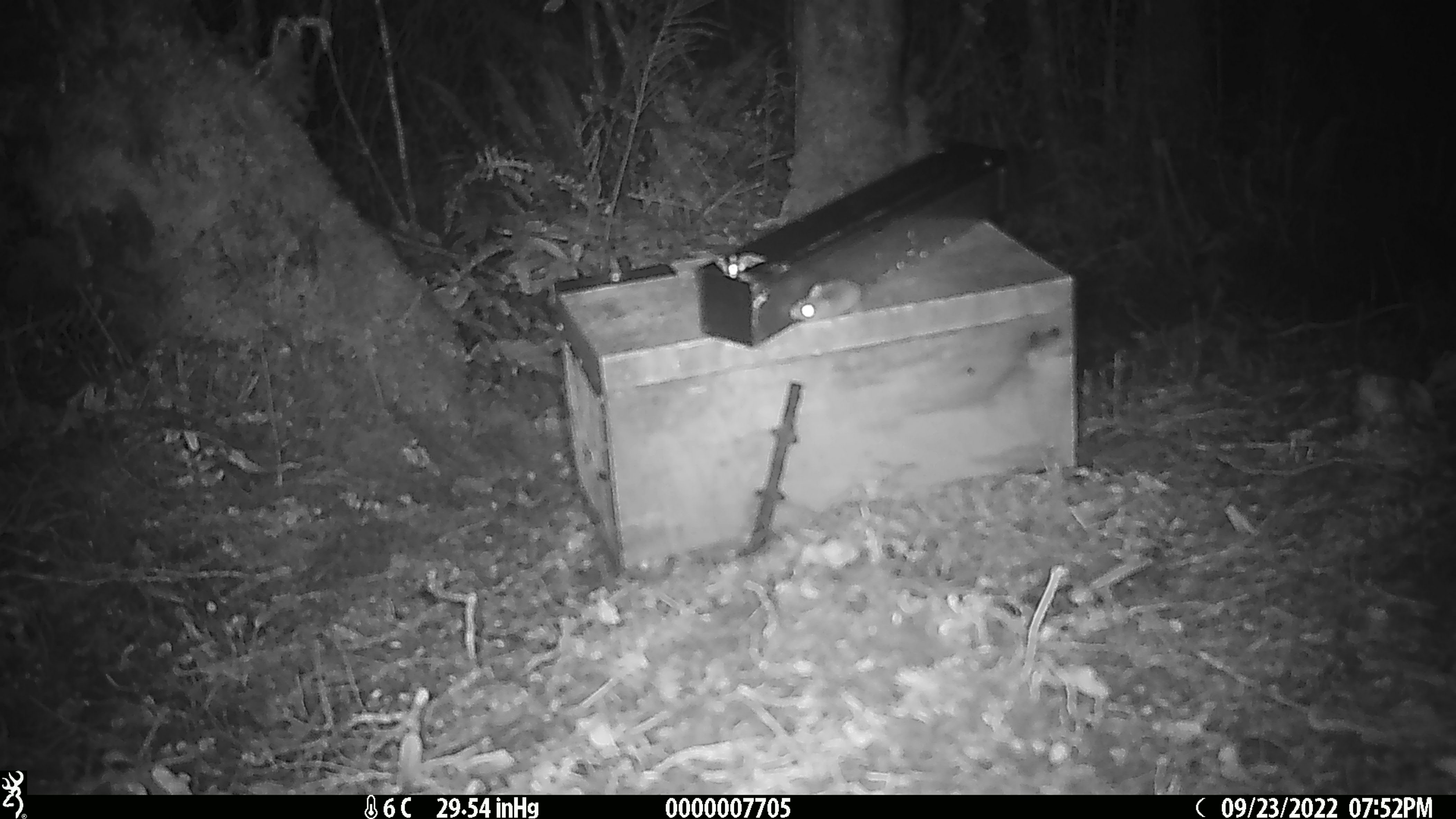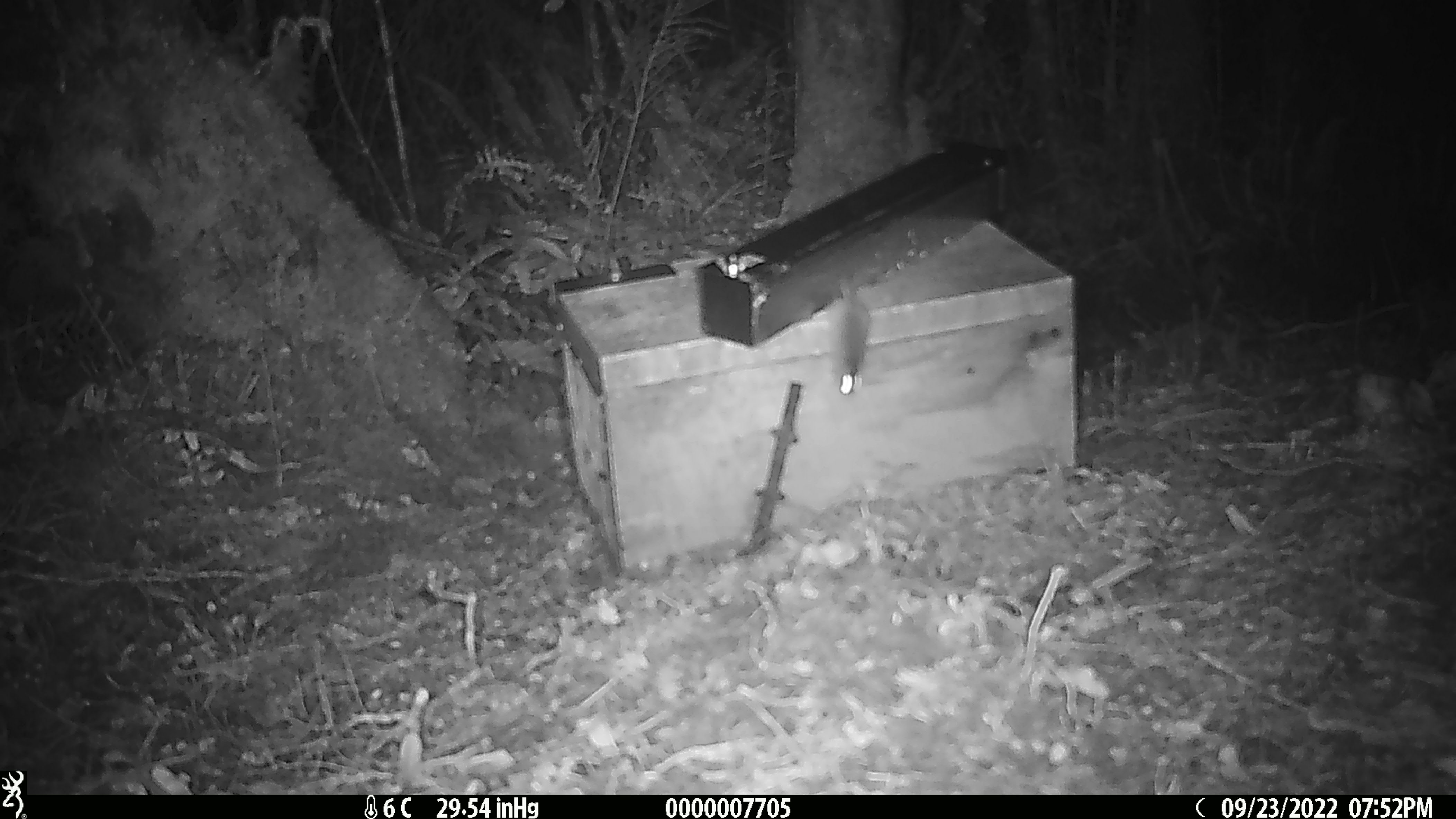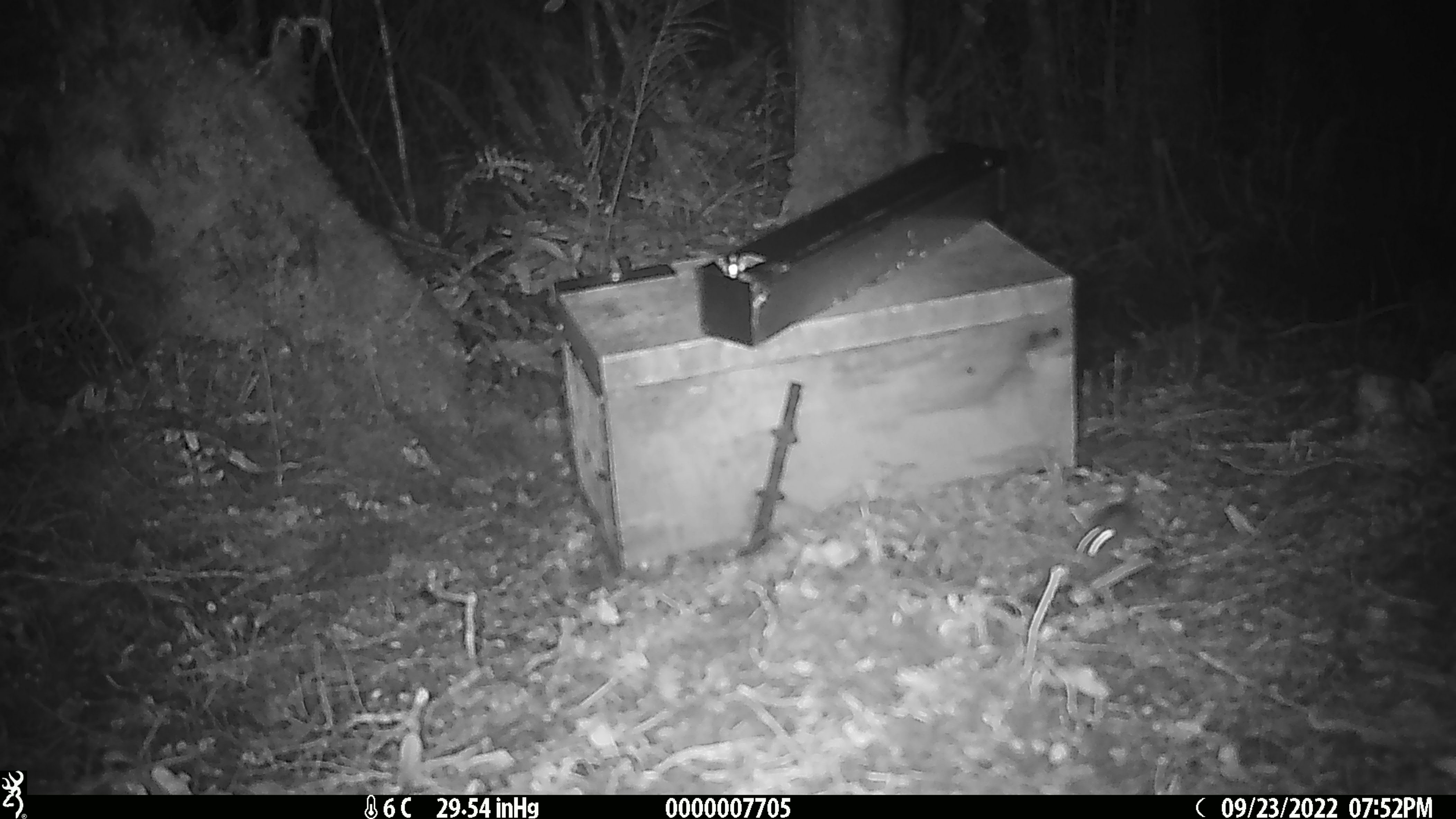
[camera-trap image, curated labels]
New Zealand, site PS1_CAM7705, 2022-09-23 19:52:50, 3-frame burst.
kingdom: Animalia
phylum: Chordata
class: Mammalia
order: Rodentia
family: Muridae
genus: Mus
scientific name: Mus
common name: mouse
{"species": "mouse (Mus)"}